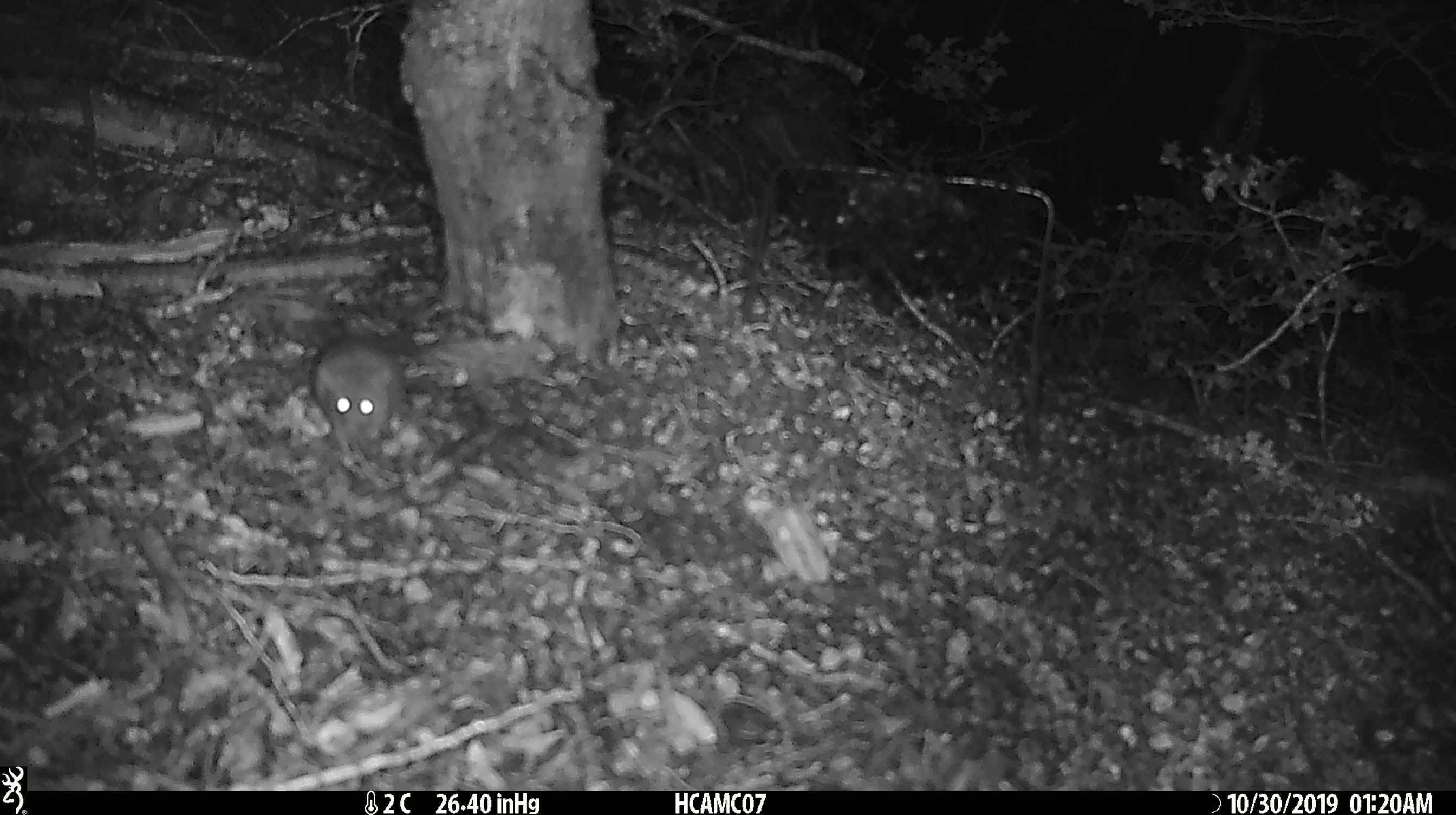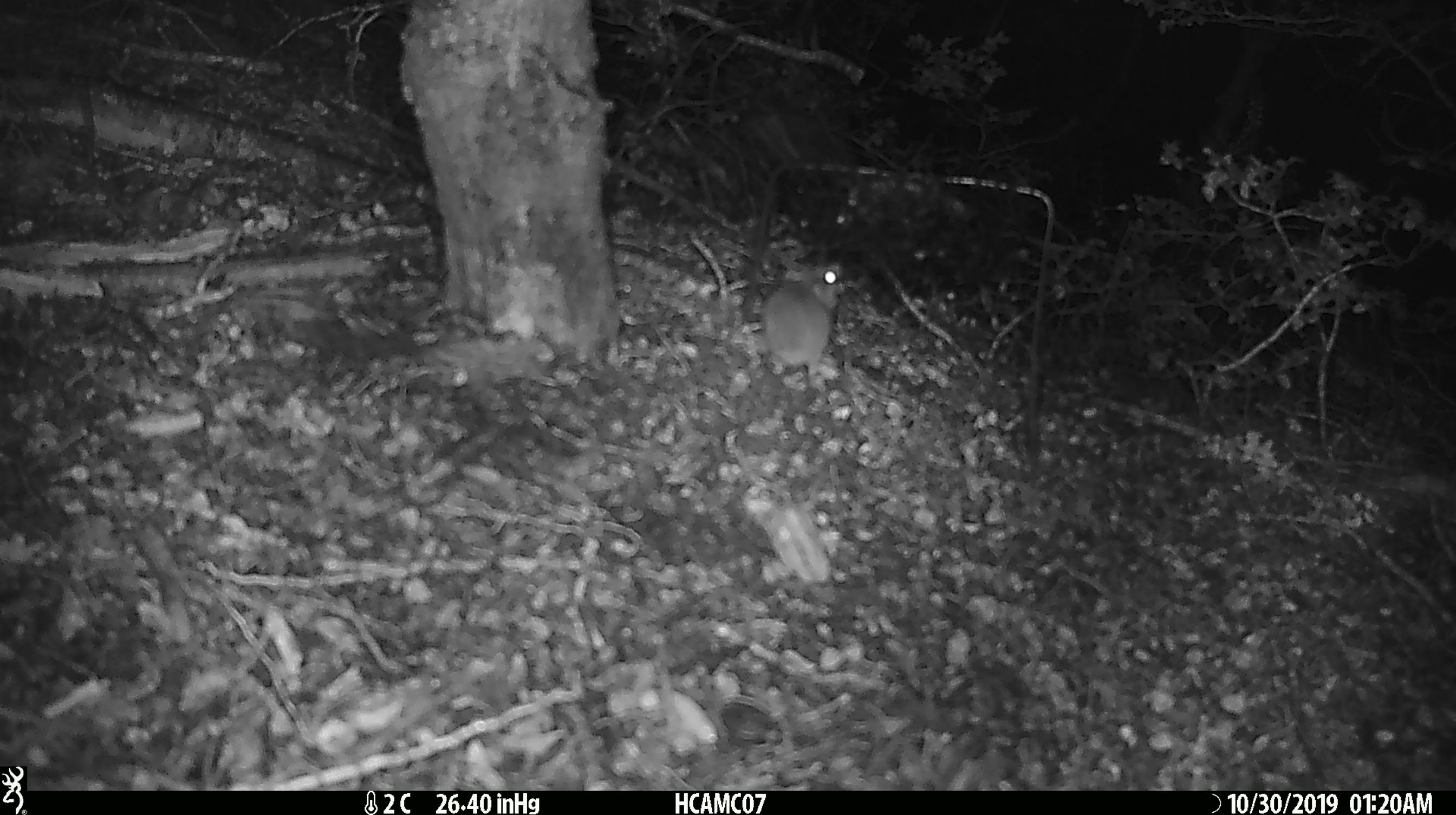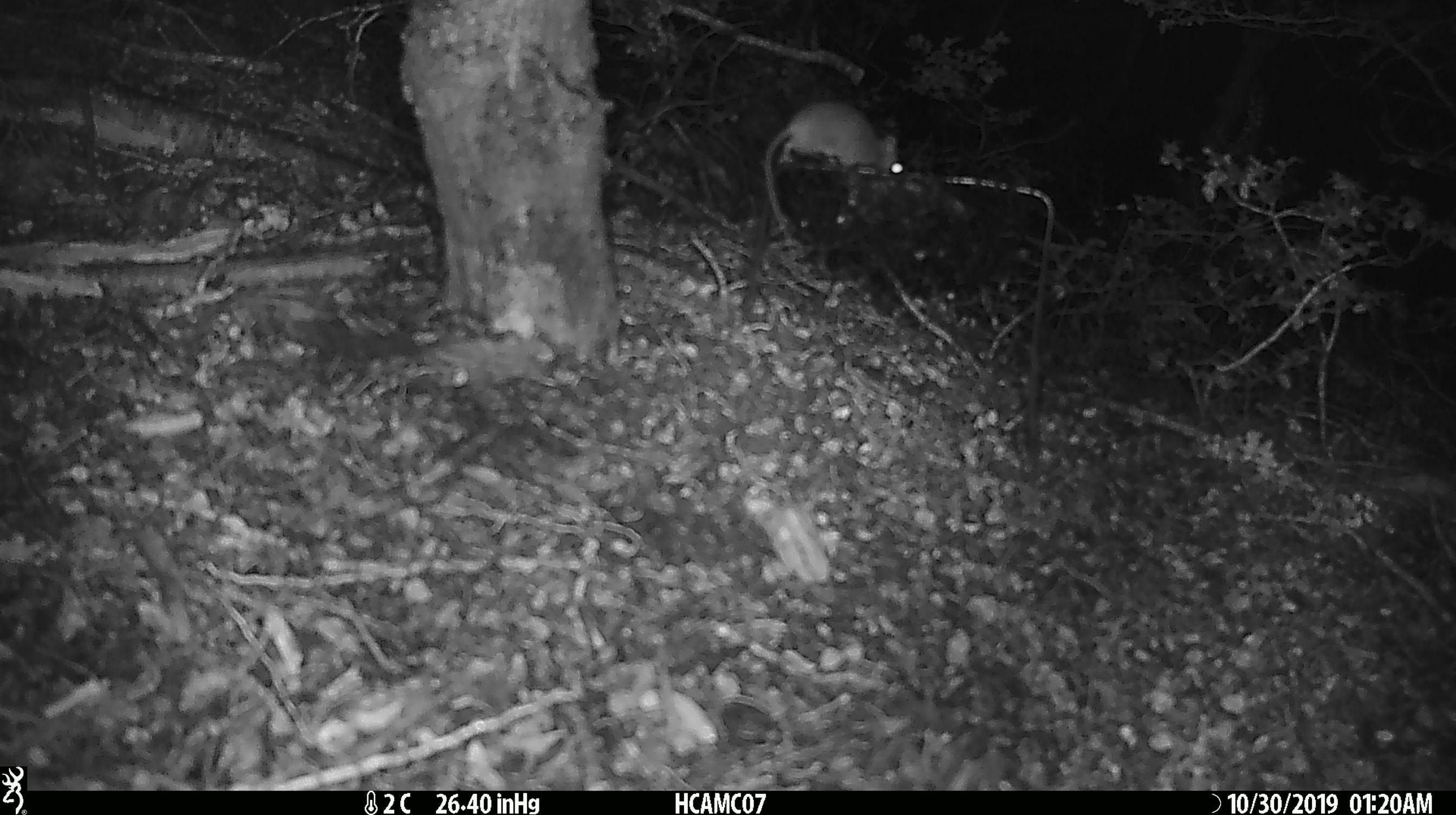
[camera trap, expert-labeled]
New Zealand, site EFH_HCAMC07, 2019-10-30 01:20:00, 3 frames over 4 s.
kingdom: Animalia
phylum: Chordata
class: Mammalia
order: Rodentia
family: Muridae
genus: Mus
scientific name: Mus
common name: mouse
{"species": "mouse (Mus)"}